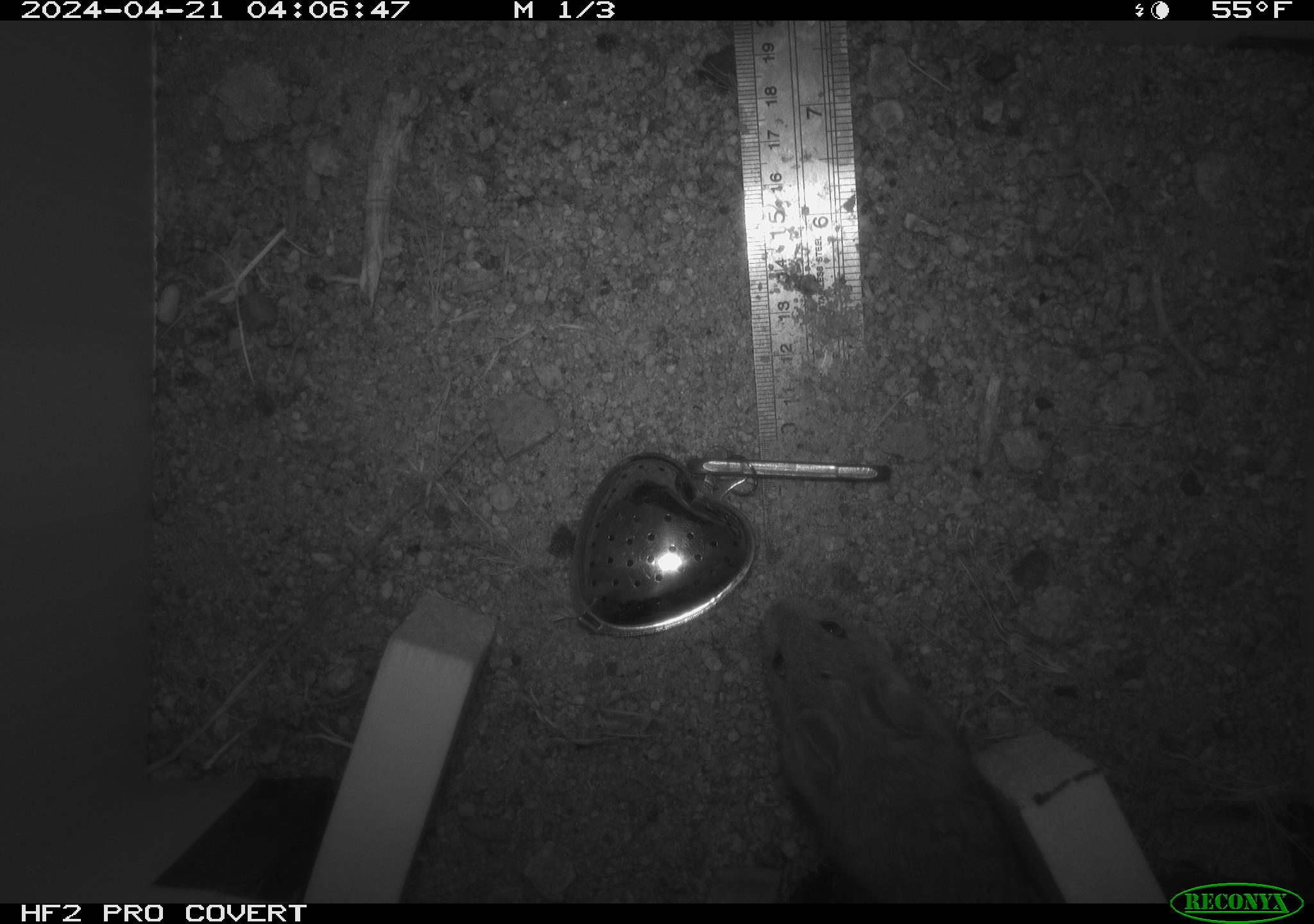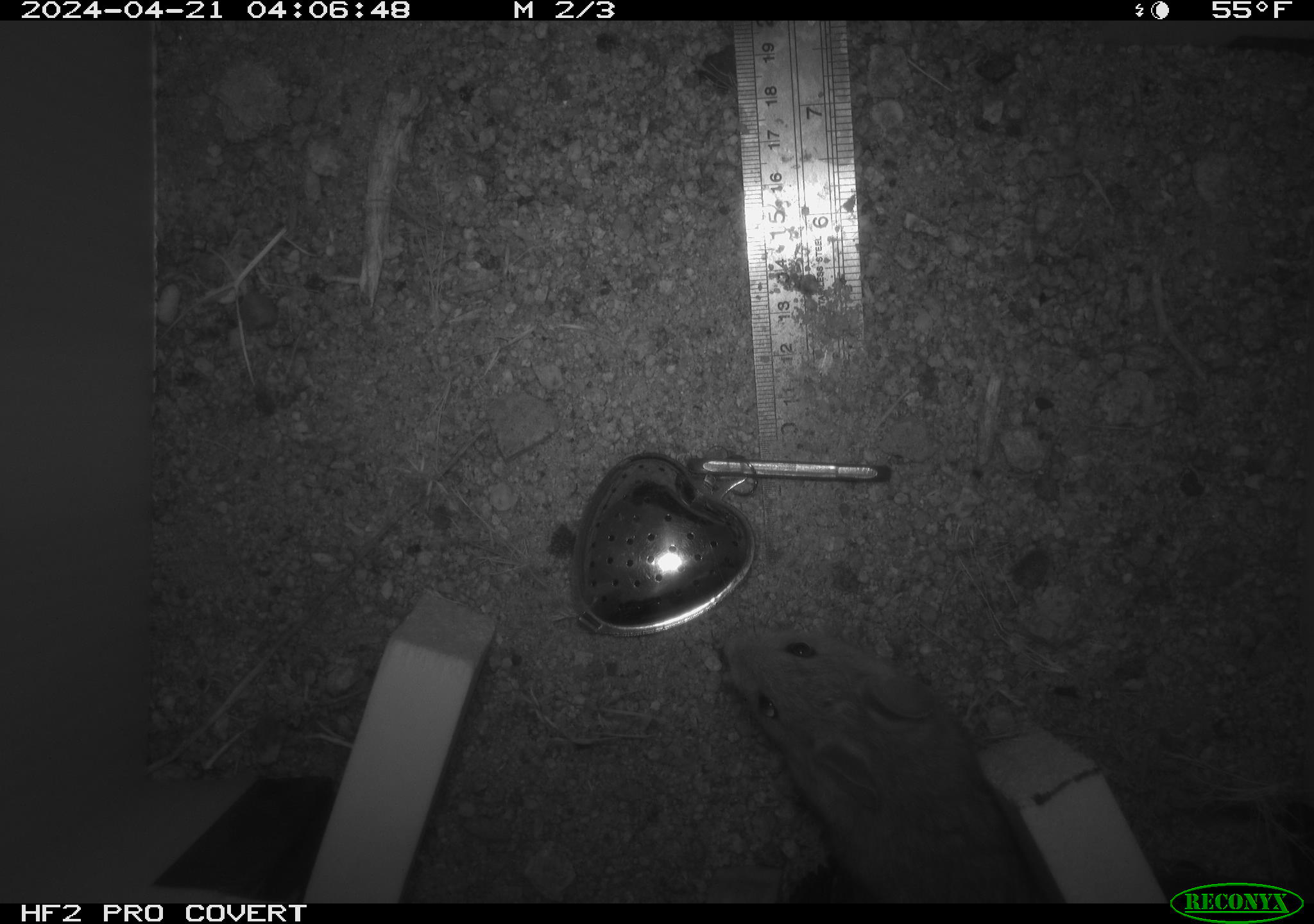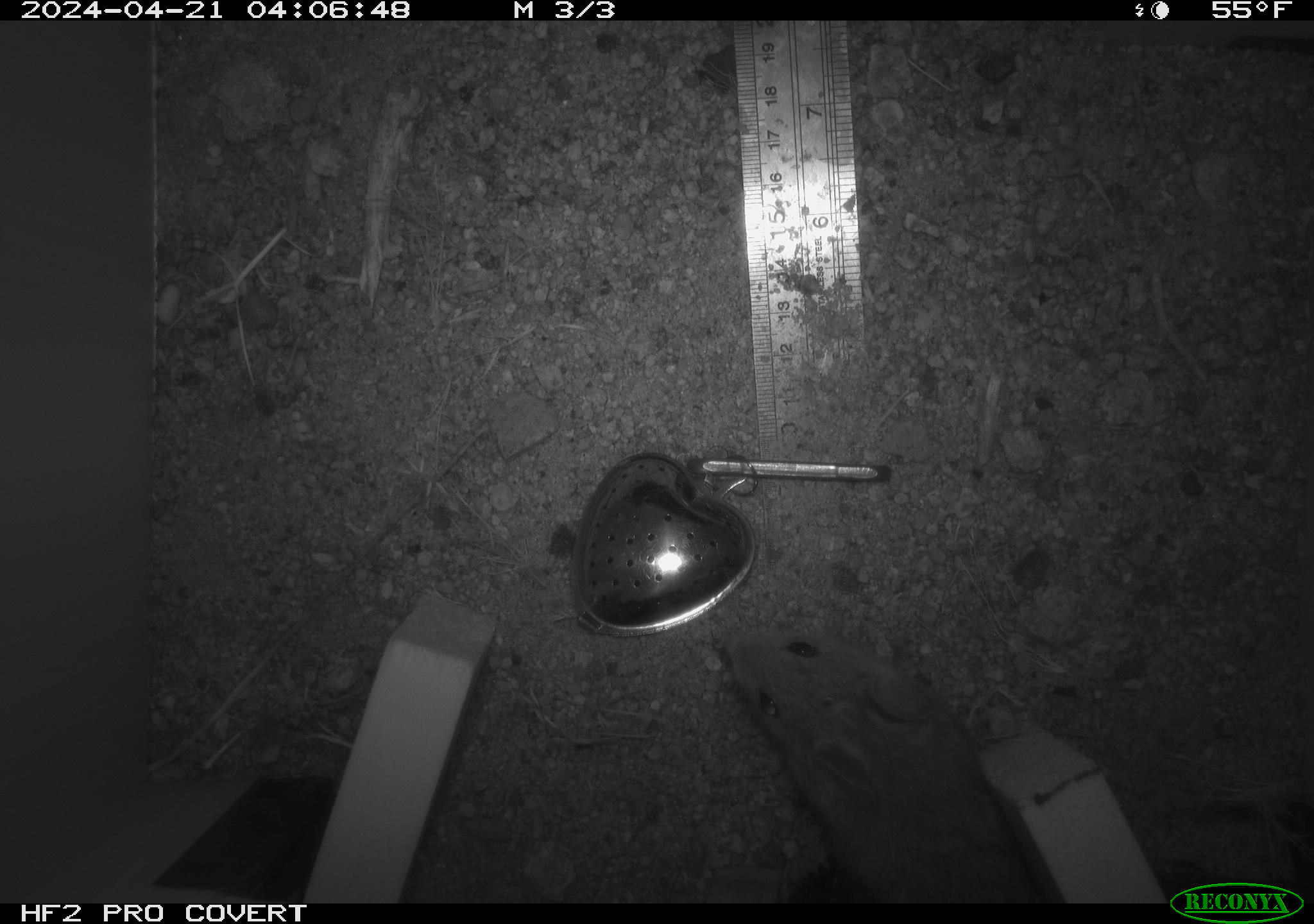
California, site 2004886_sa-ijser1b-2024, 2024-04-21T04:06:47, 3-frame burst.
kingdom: Animalia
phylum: Chordata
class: Mammalia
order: Rodentia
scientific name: Rodentia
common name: woodrat or rat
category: woodrat or rat species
Woodrat or rat species (woodrat or rat) (Rodentia).